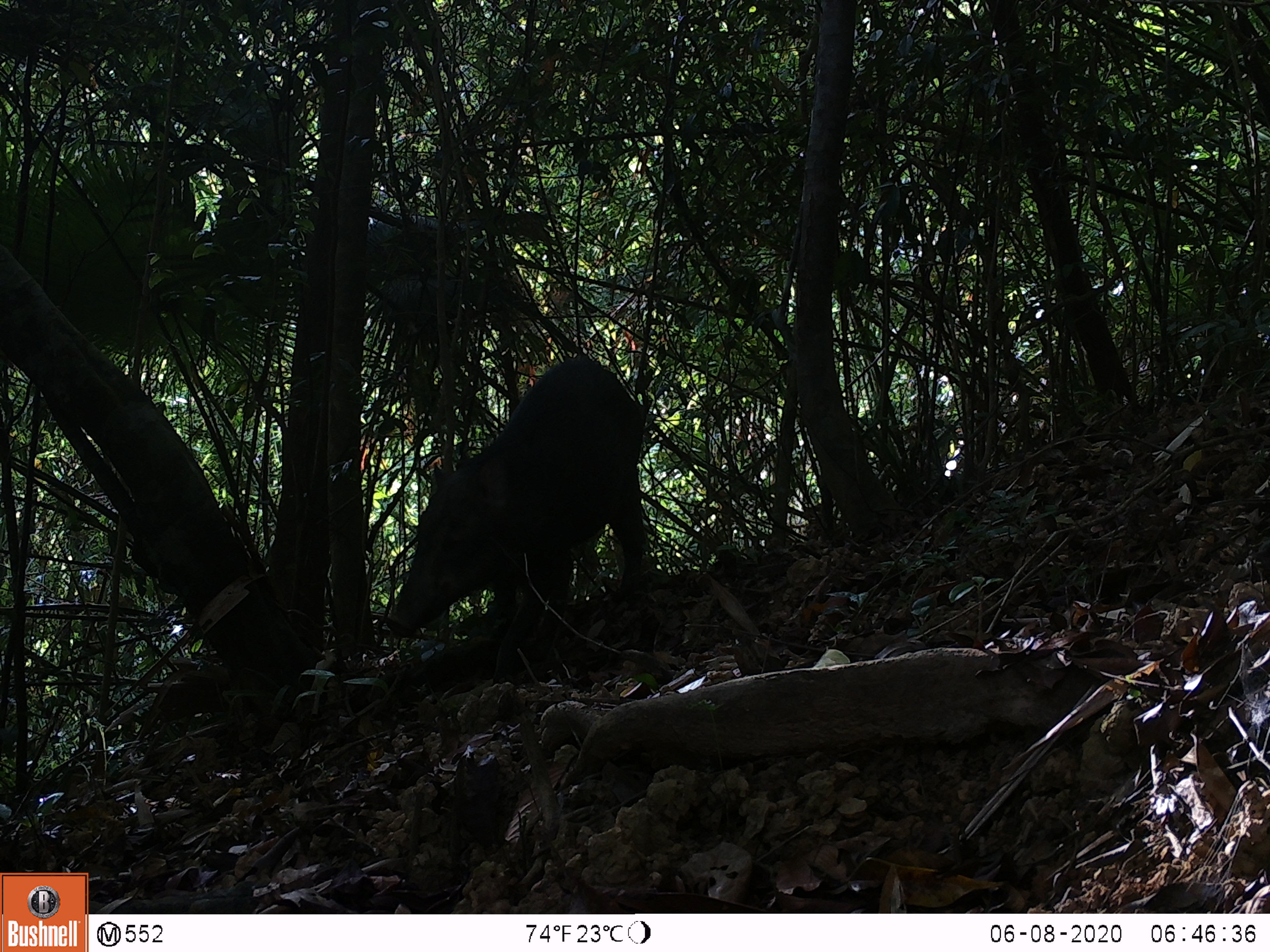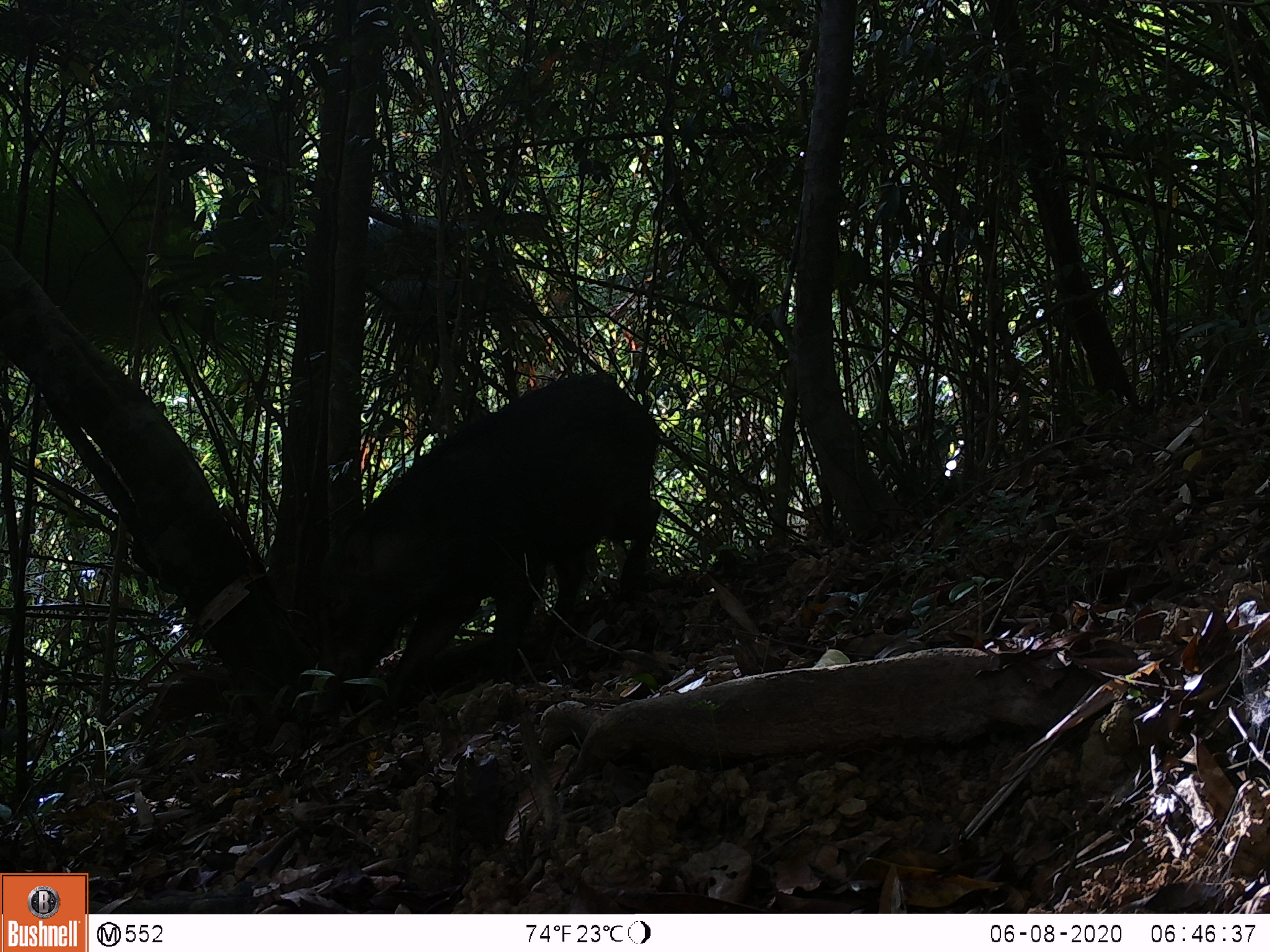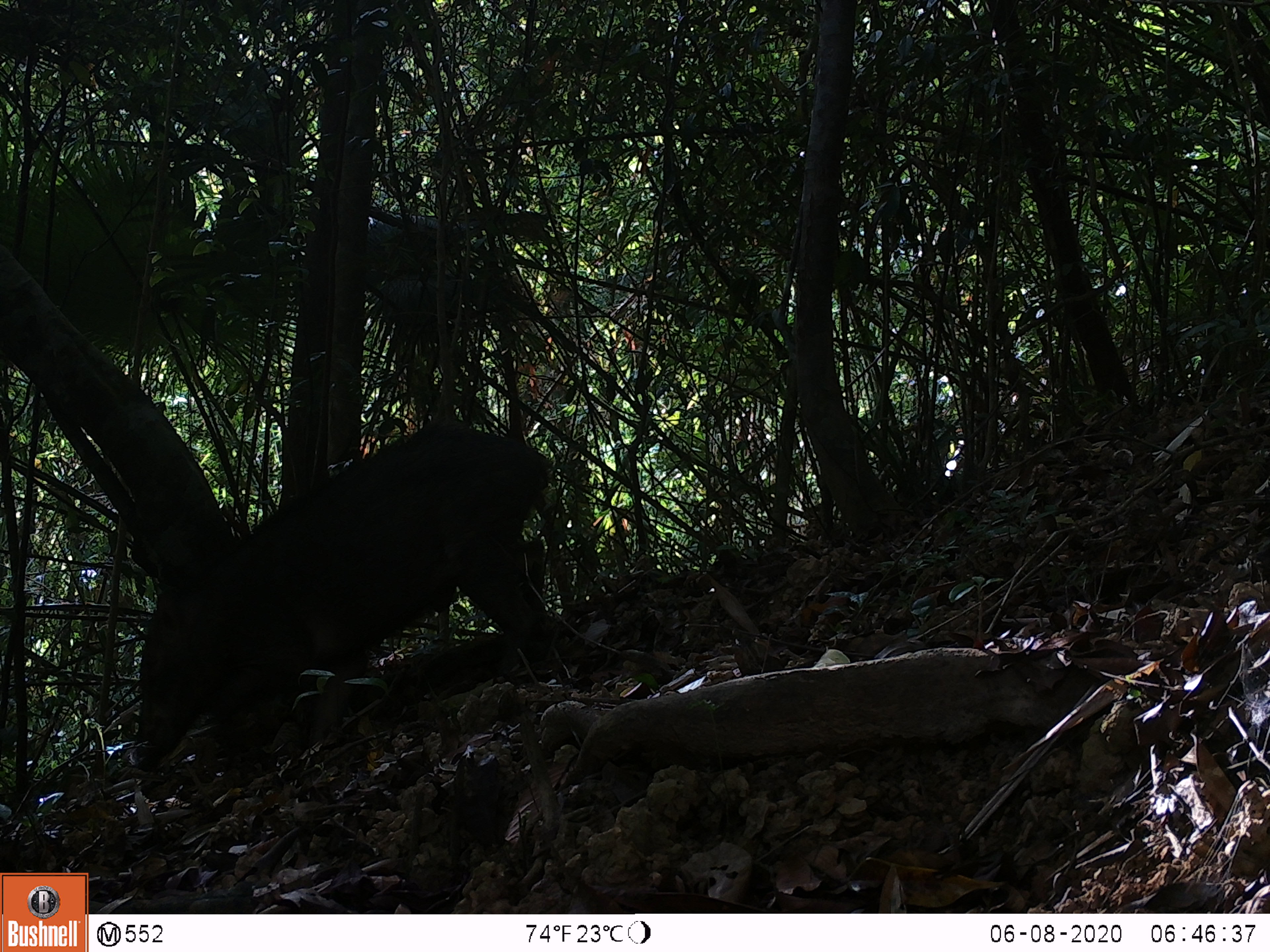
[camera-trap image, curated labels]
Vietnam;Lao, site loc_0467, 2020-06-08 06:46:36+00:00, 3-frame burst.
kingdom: Animalia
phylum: Chordata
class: Mammalia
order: Artiodactyla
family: Suidae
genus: Sus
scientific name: Sus scrofa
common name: eurasian wild pig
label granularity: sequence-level